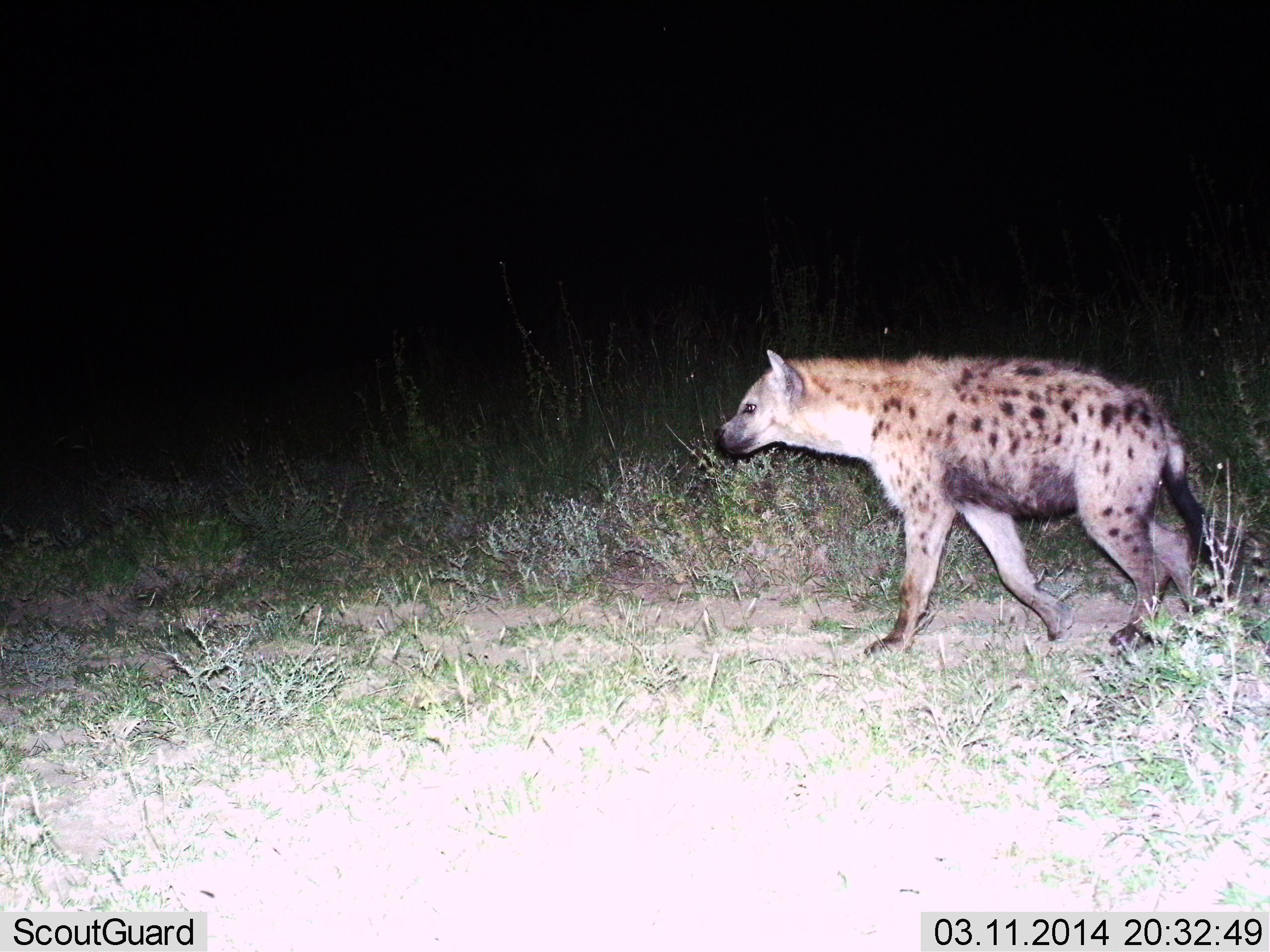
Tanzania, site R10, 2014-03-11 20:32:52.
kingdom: Animalia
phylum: Chordata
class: Mammalia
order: Carnivora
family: Hyaenidae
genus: Crocuta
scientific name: Crocuta crocuta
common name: spotted hyena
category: hyenaspotted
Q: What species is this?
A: Hyenaspotted (spotted hyena) (Crocuta crocuta).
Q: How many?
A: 1.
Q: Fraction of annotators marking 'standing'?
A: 6%.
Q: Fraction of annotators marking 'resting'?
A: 0%.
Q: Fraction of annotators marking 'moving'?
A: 96%.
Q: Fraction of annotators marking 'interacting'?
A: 0%.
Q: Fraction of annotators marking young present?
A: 0%.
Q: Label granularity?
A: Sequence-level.